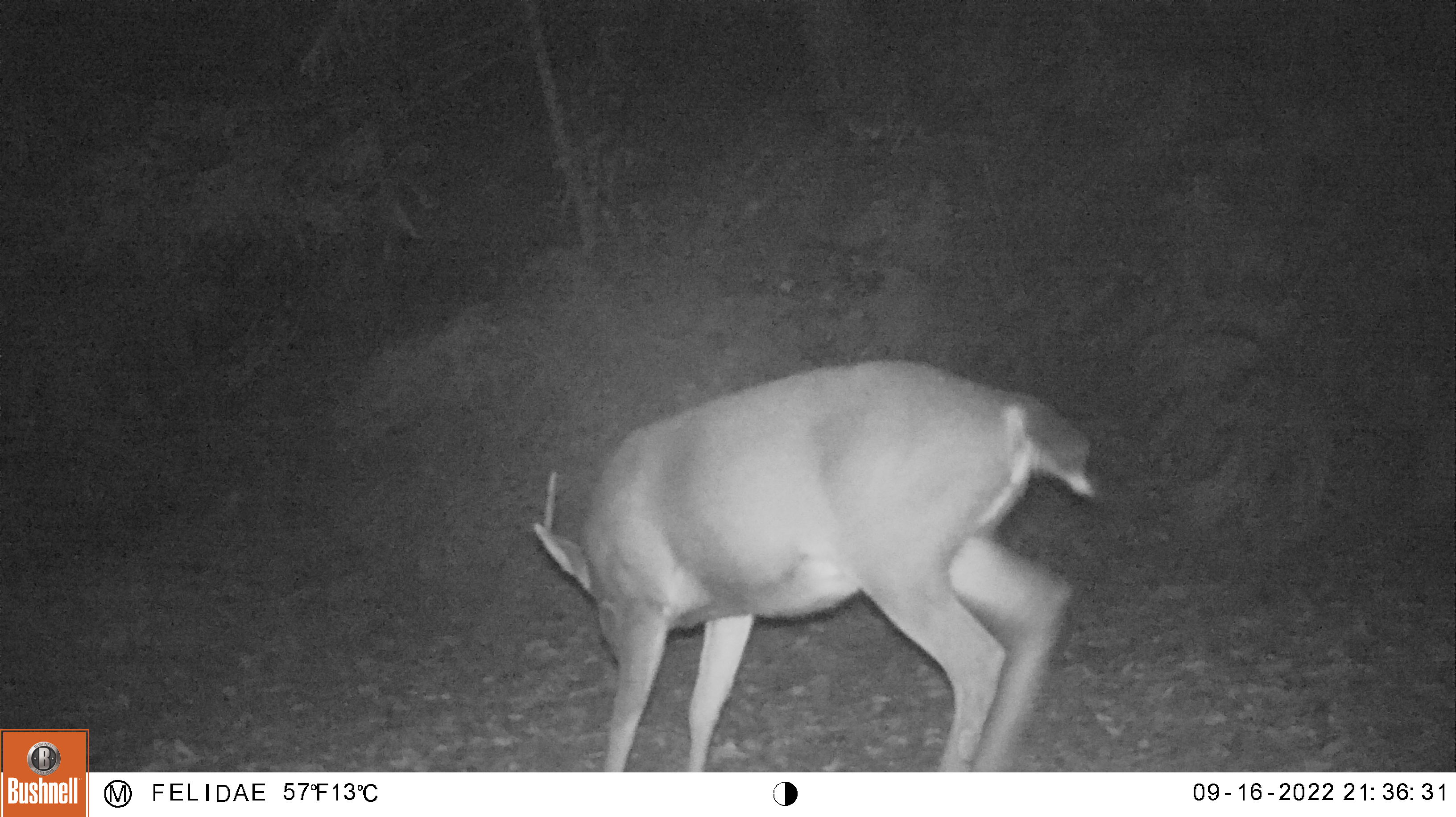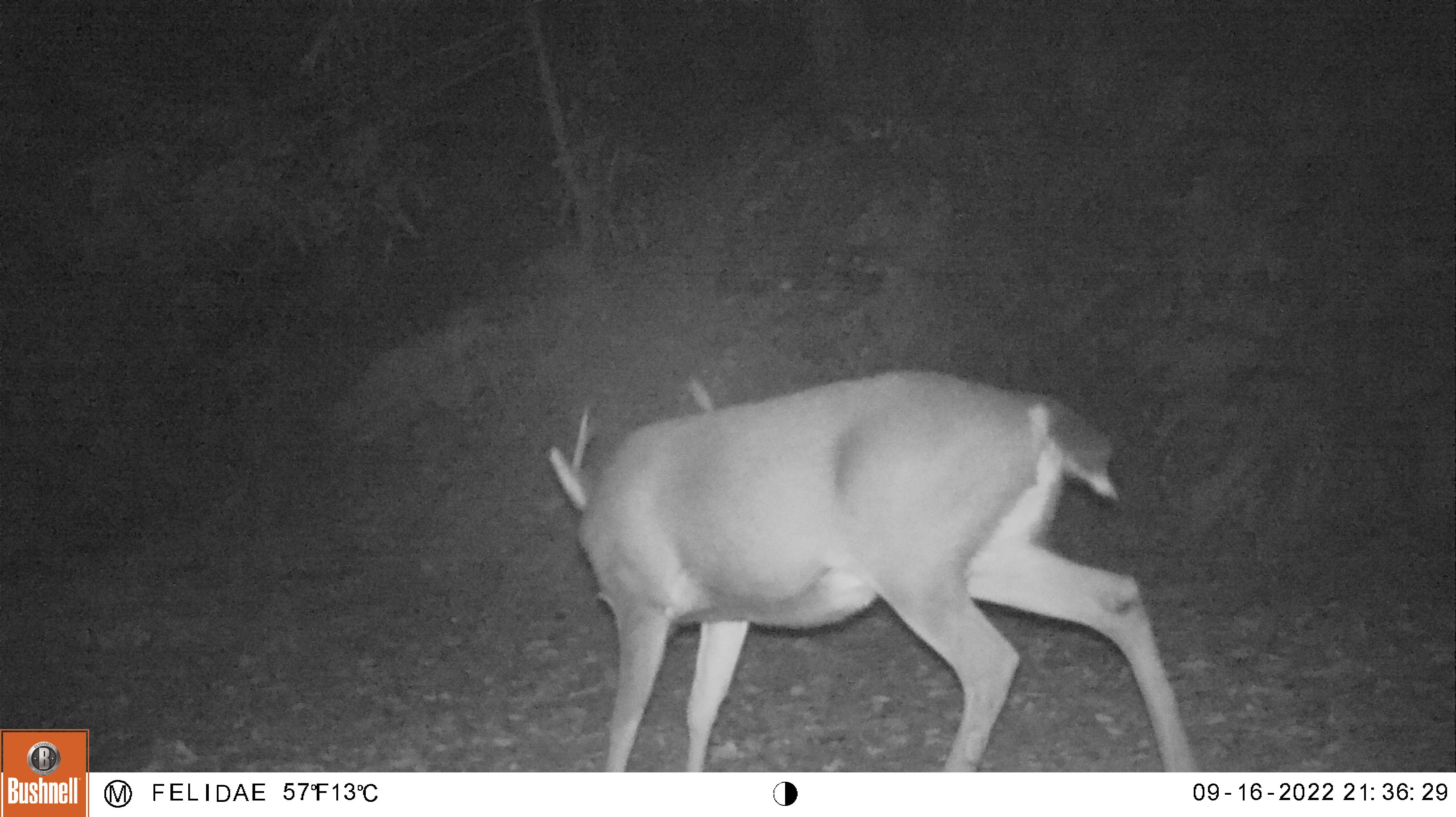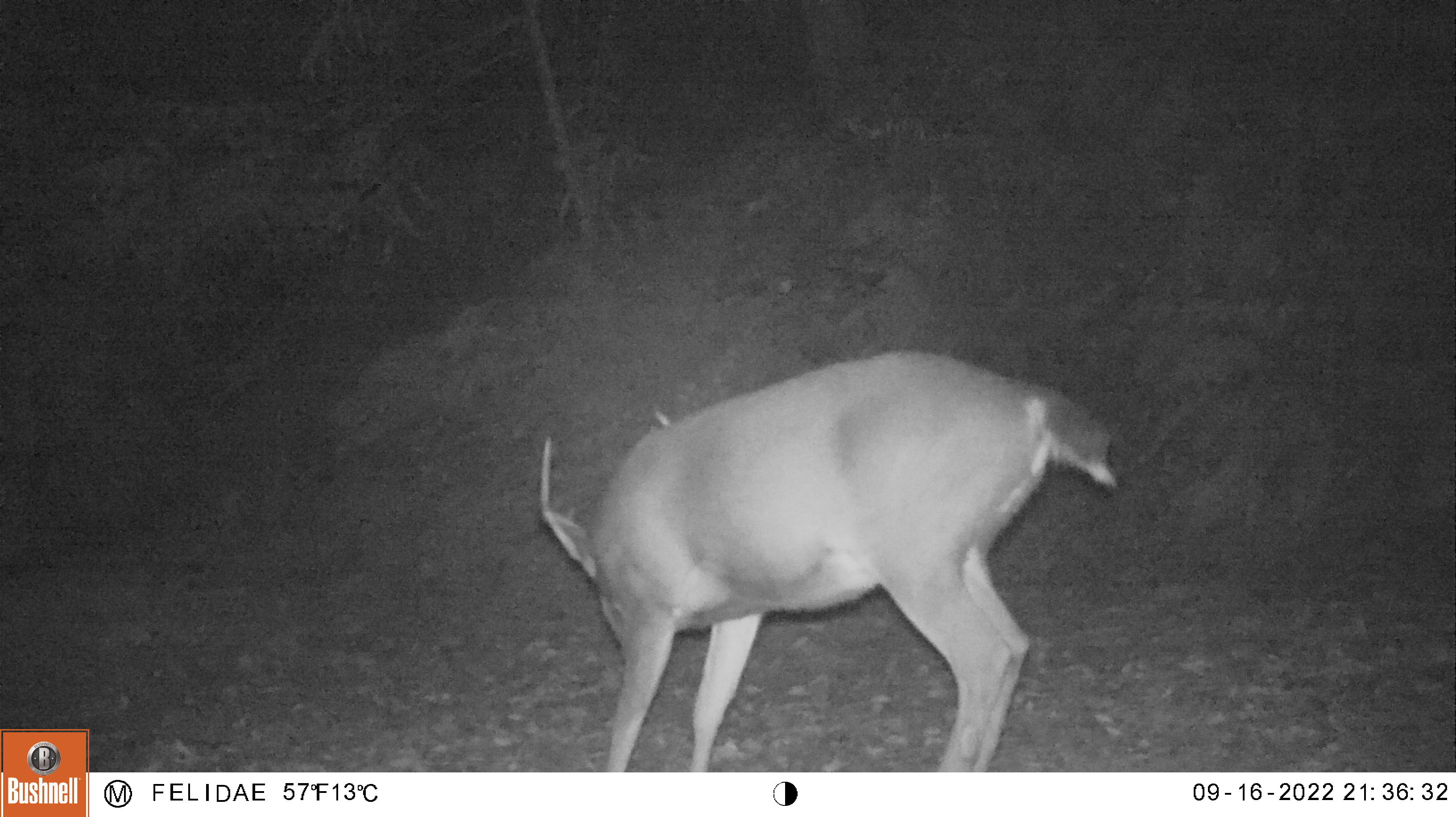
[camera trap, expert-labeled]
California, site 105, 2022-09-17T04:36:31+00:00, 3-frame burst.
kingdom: Animalia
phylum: Chordata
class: Mammalia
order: Artiodactyla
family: Cervidae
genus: Odocoileus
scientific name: Odocoileus hemionus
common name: mule deer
Mule deer (Odocoileus hemionus).